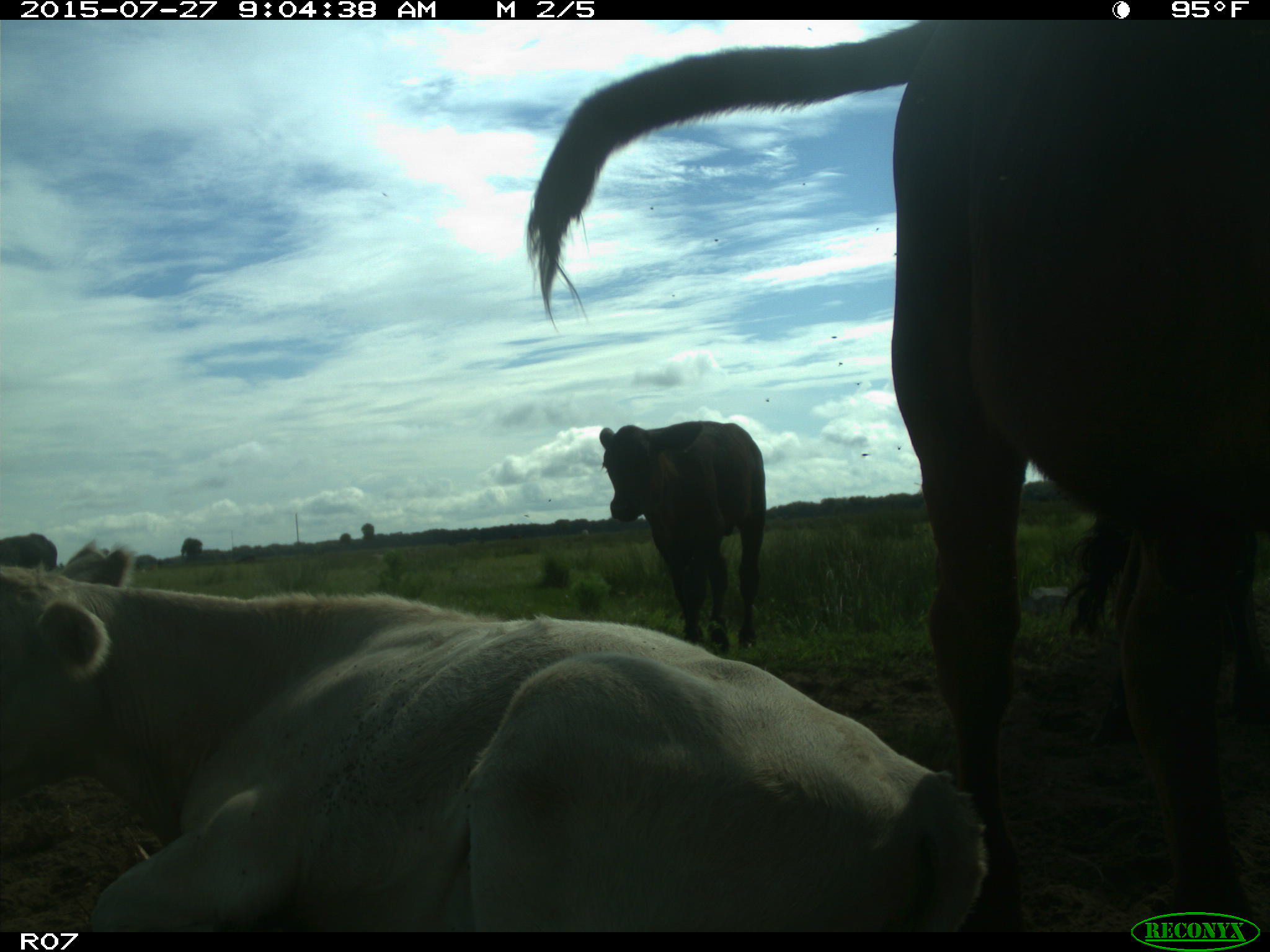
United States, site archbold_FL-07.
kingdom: Animalia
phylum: Chordata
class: Mammalia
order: Artiodactyla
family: Bovidae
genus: Bos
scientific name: Bos taurus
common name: domestic cow